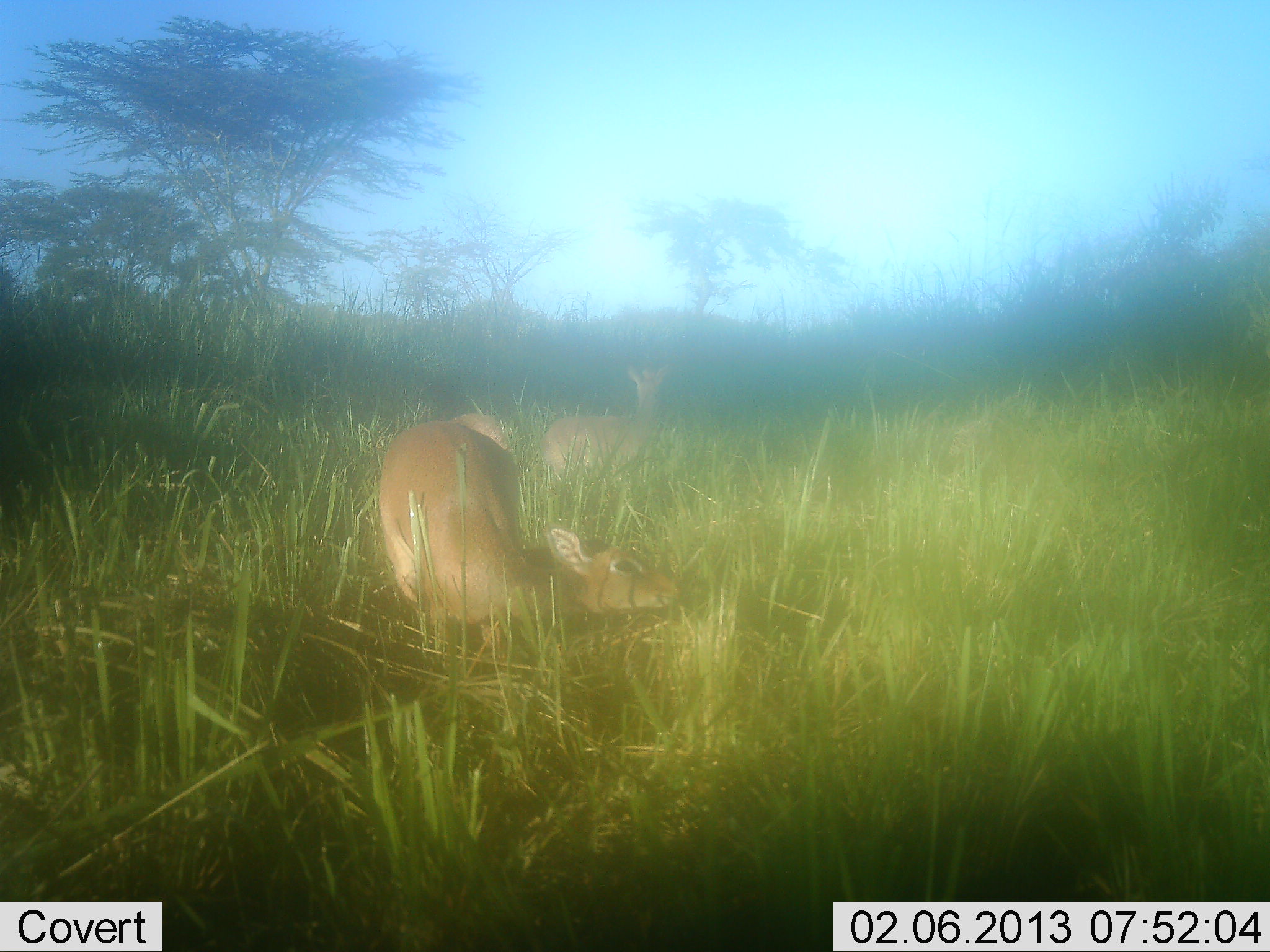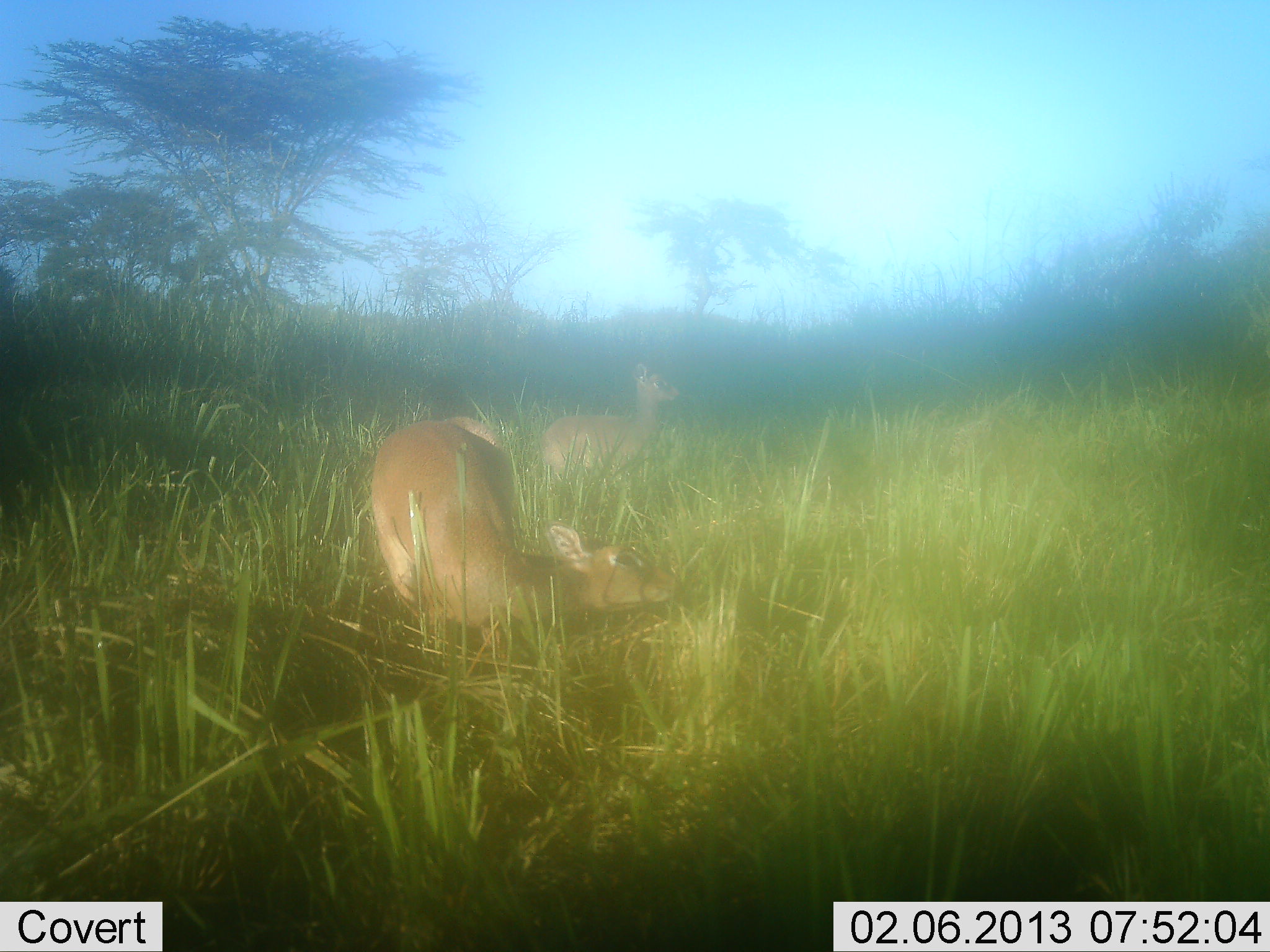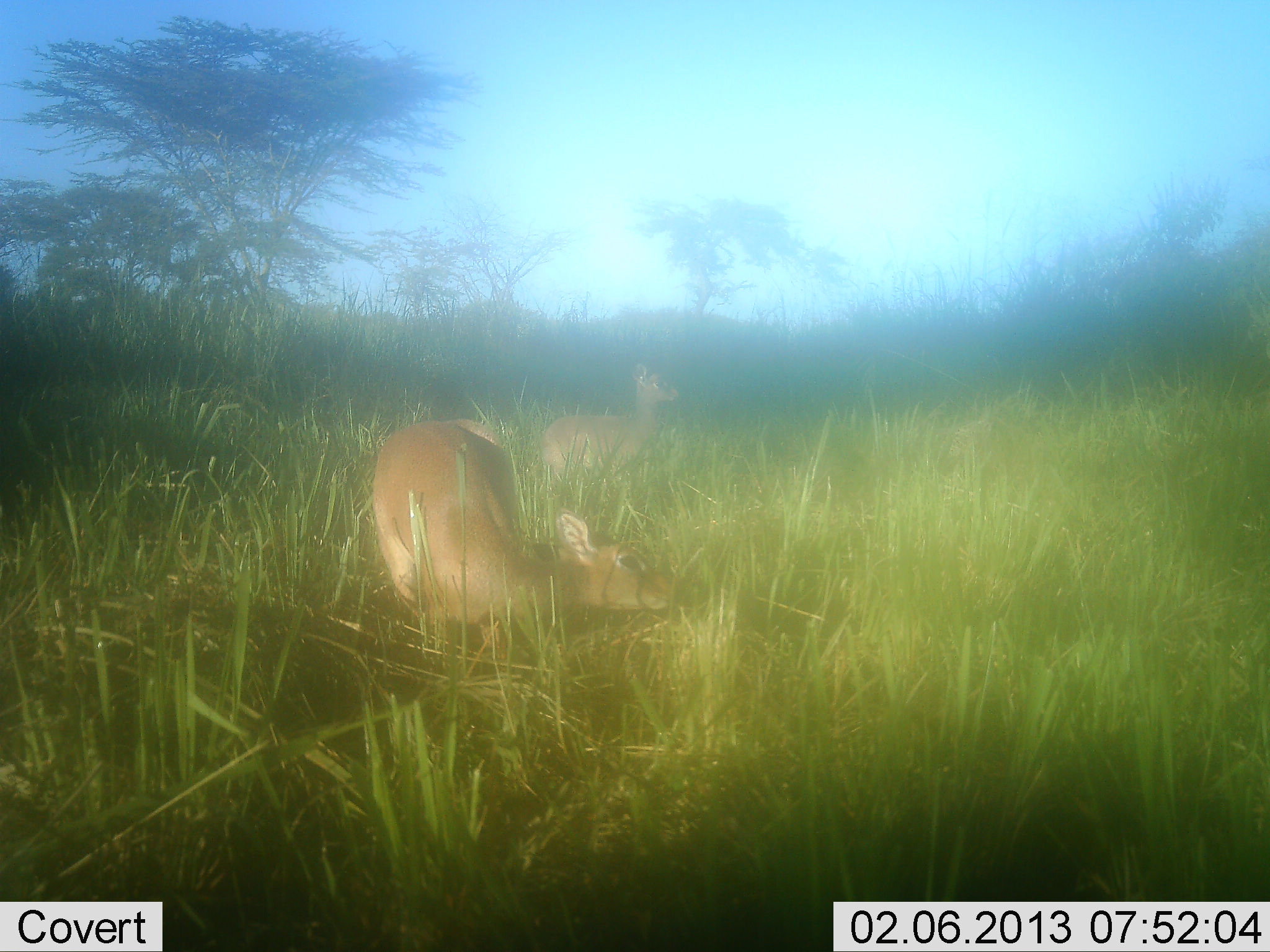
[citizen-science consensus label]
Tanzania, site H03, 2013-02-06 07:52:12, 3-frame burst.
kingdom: Animalia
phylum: Chordata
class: Mammalia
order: Artiodactyla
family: Bovidae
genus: Madoqua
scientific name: Madoqua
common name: dikdik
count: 2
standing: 76%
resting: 20%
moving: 4%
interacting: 4%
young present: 0%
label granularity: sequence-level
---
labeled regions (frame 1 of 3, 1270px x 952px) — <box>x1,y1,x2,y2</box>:
animal: <box>374,413,682,669</box>; <box>541,360,669,494</box>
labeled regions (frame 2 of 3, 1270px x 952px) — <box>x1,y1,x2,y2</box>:
animal: <box>375,413,683,669</box>; <box>535,360,681,494</box>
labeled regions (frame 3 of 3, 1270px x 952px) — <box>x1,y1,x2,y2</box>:
animal: <box>361,413,678,669</box>; <box>535,360,681,494</box>